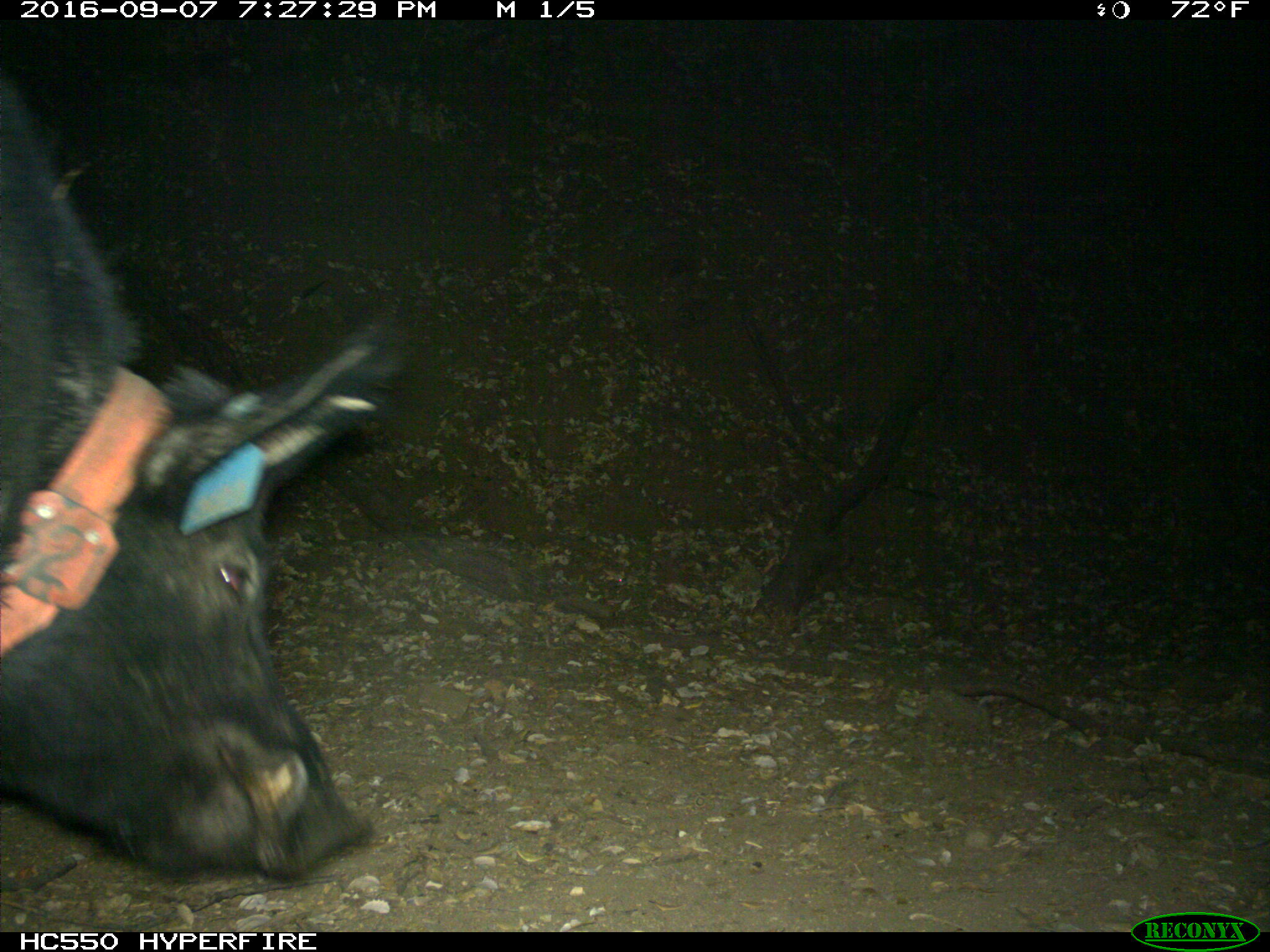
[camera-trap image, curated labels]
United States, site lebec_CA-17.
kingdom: Animalia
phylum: Chordata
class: Mammalia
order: Artiodactyla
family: Suidae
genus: Sus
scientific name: Sus scrofa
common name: wild boar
Sus scrofa (wild boar).